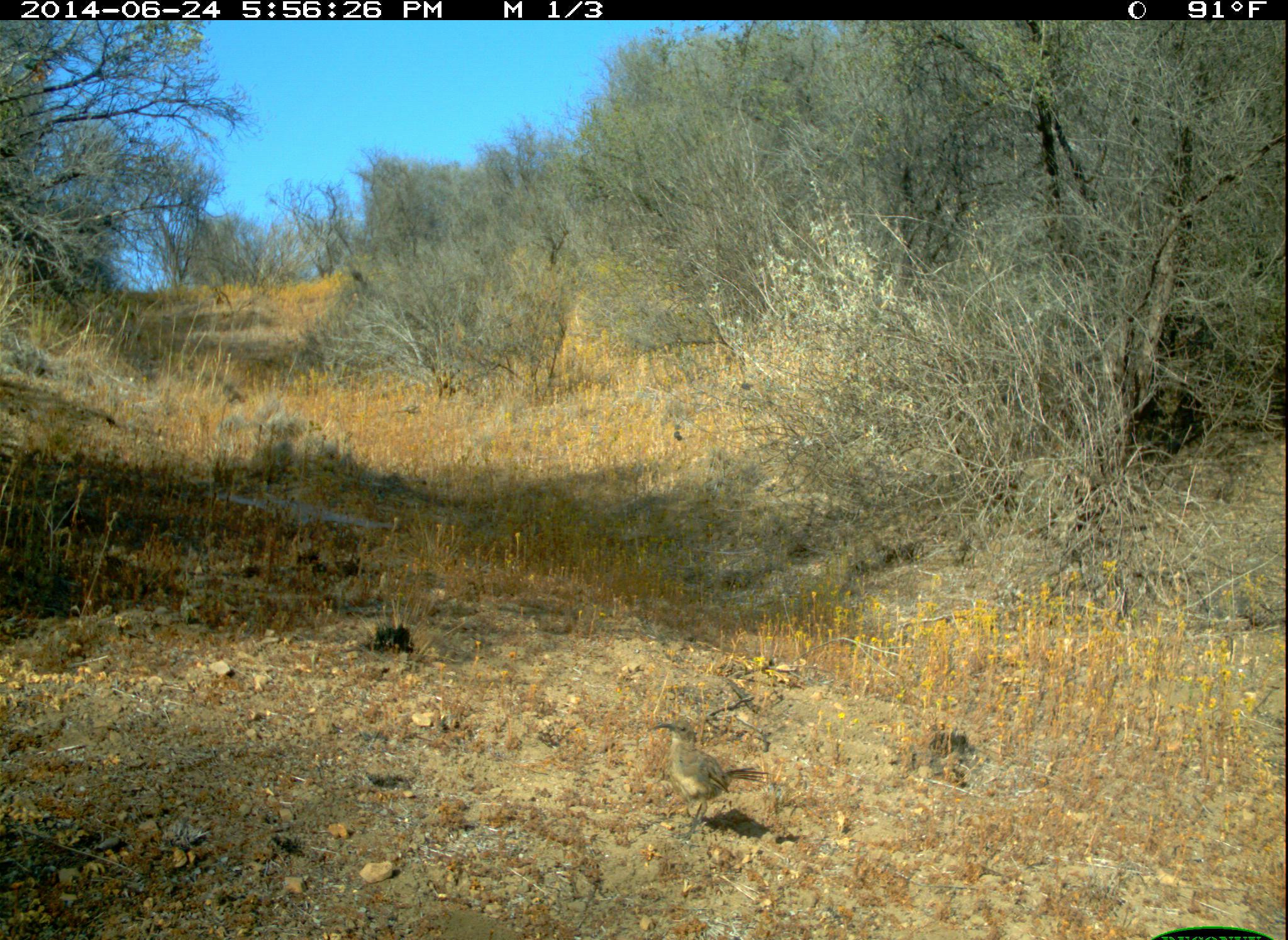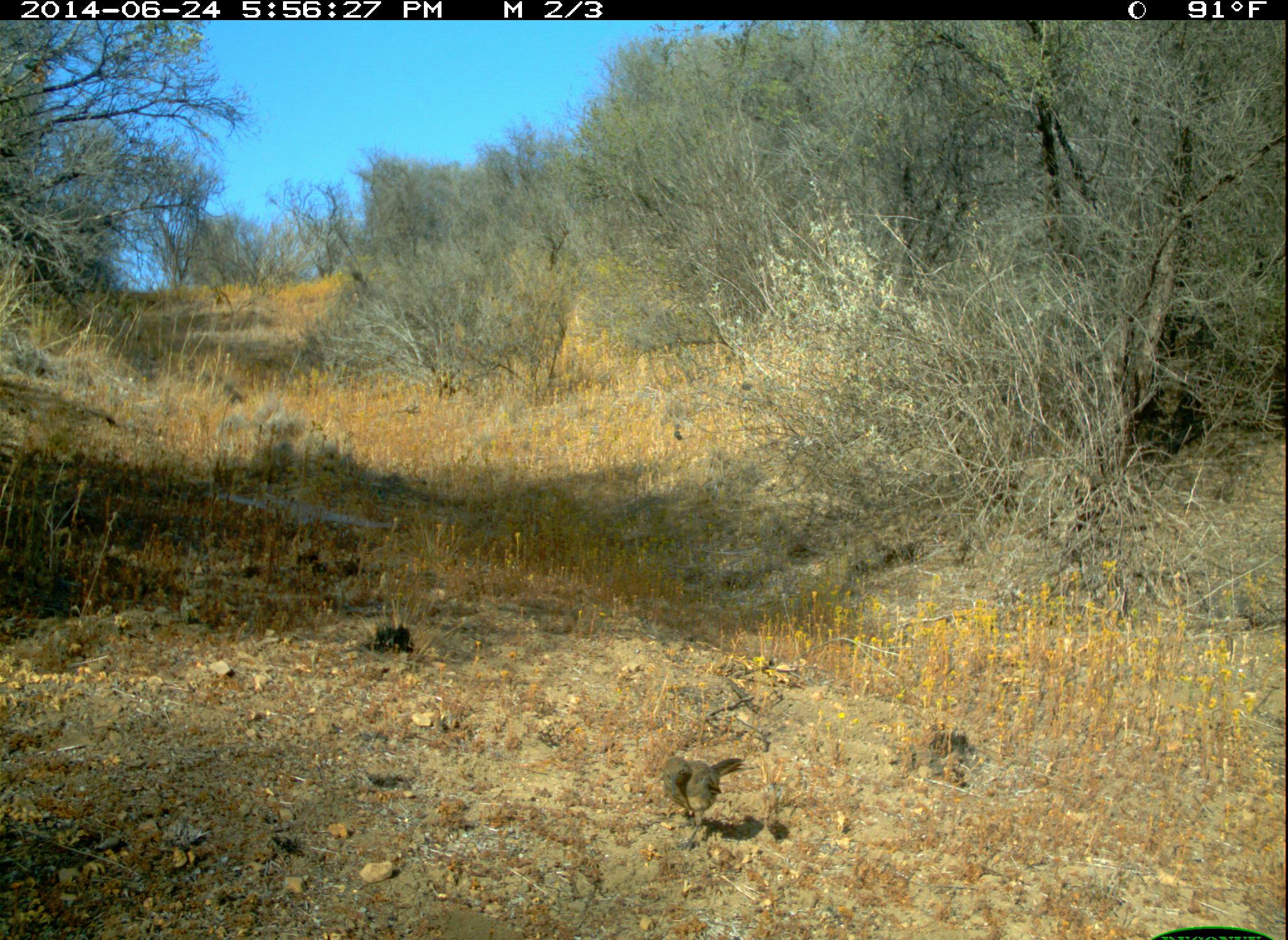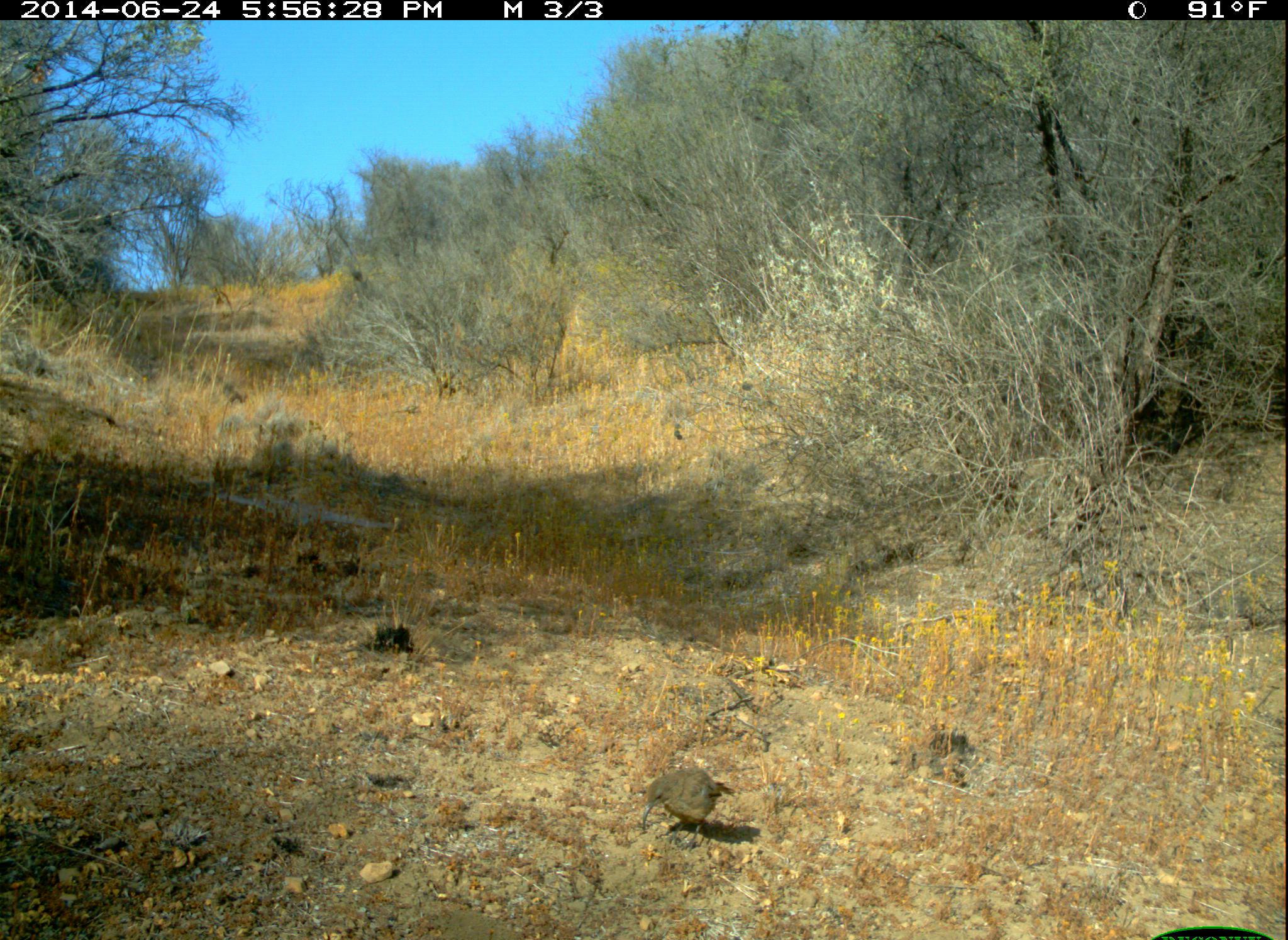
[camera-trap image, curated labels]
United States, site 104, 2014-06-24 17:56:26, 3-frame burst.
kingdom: Animalia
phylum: Chordata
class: Aves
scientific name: Aves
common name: bird